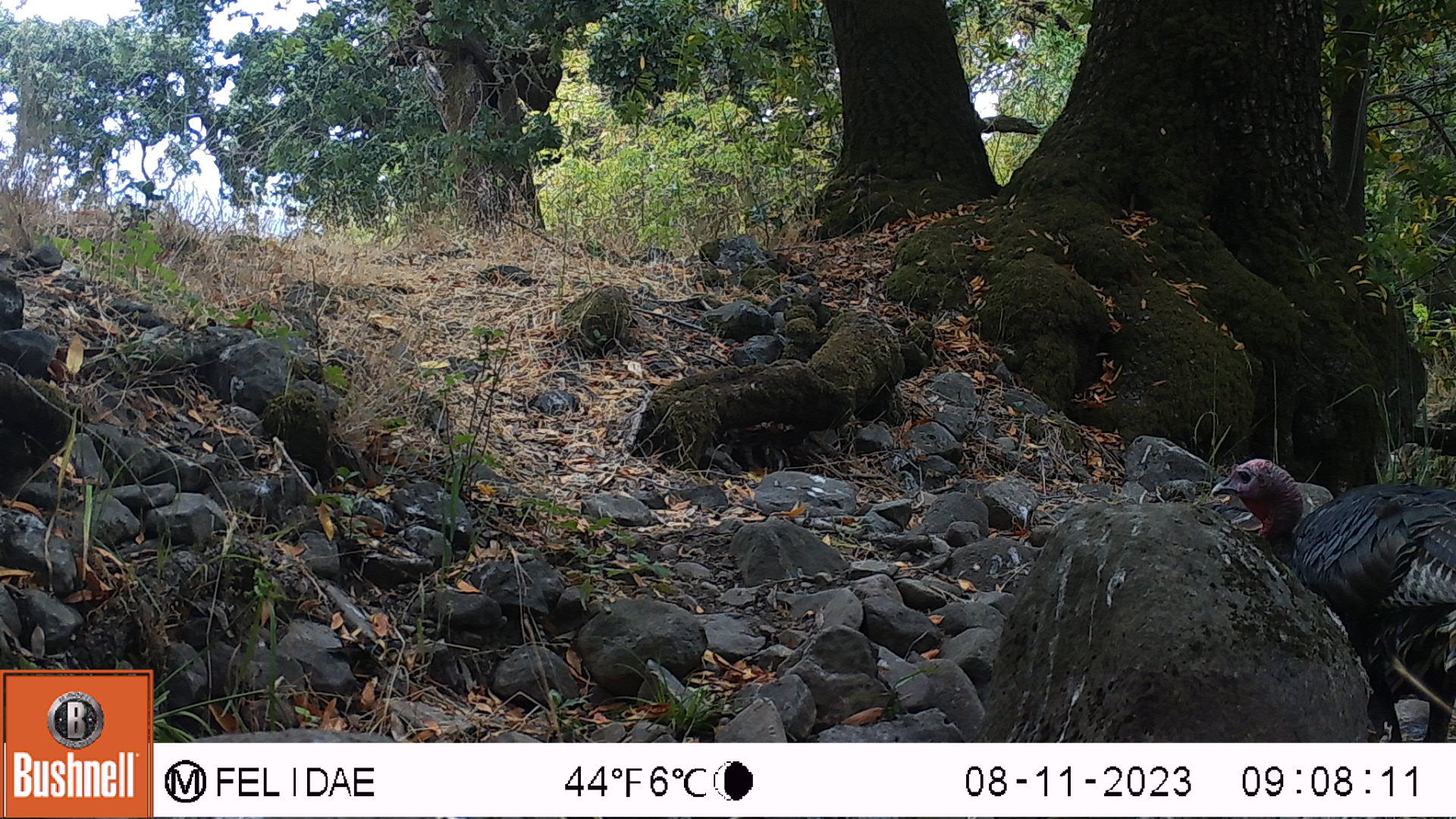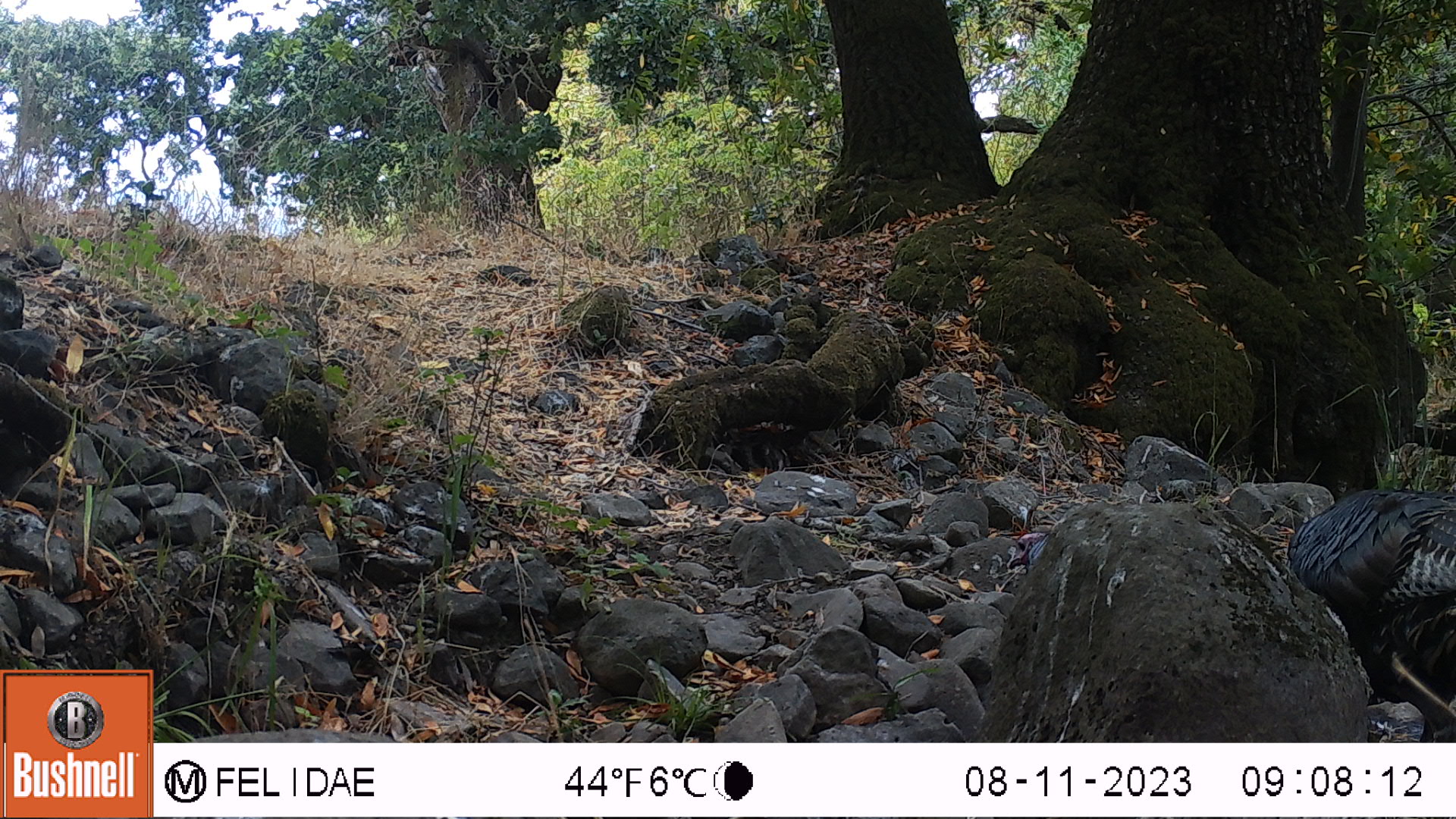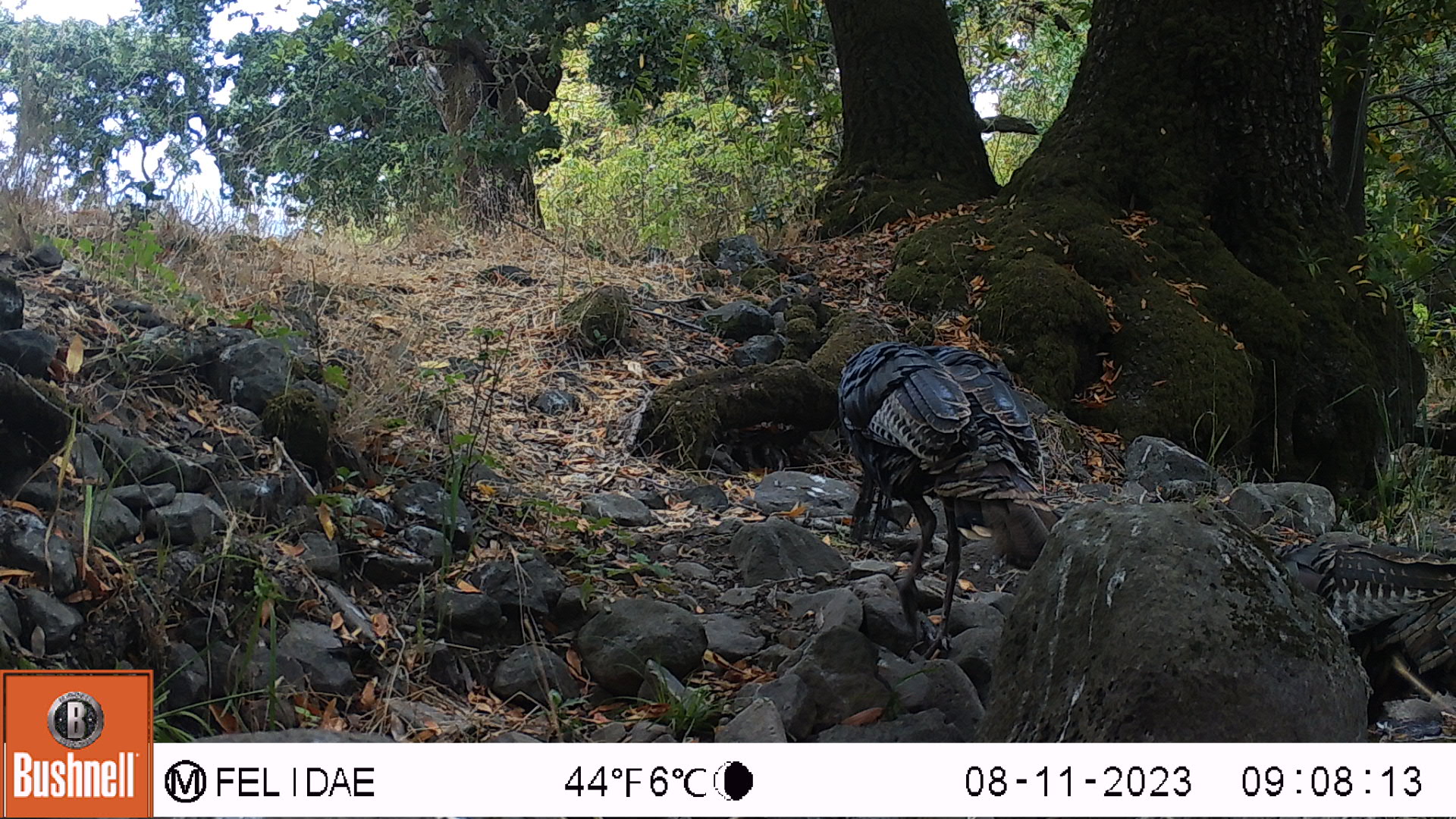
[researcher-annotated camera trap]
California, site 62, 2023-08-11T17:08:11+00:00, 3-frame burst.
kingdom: Animalia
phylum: Chordata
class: Aves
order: Galliformes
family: Phasianidae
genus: Meleagris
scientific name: Meleagris gallopavo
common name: turkey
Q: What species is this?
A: Turkey (Meleagris gallopavo).